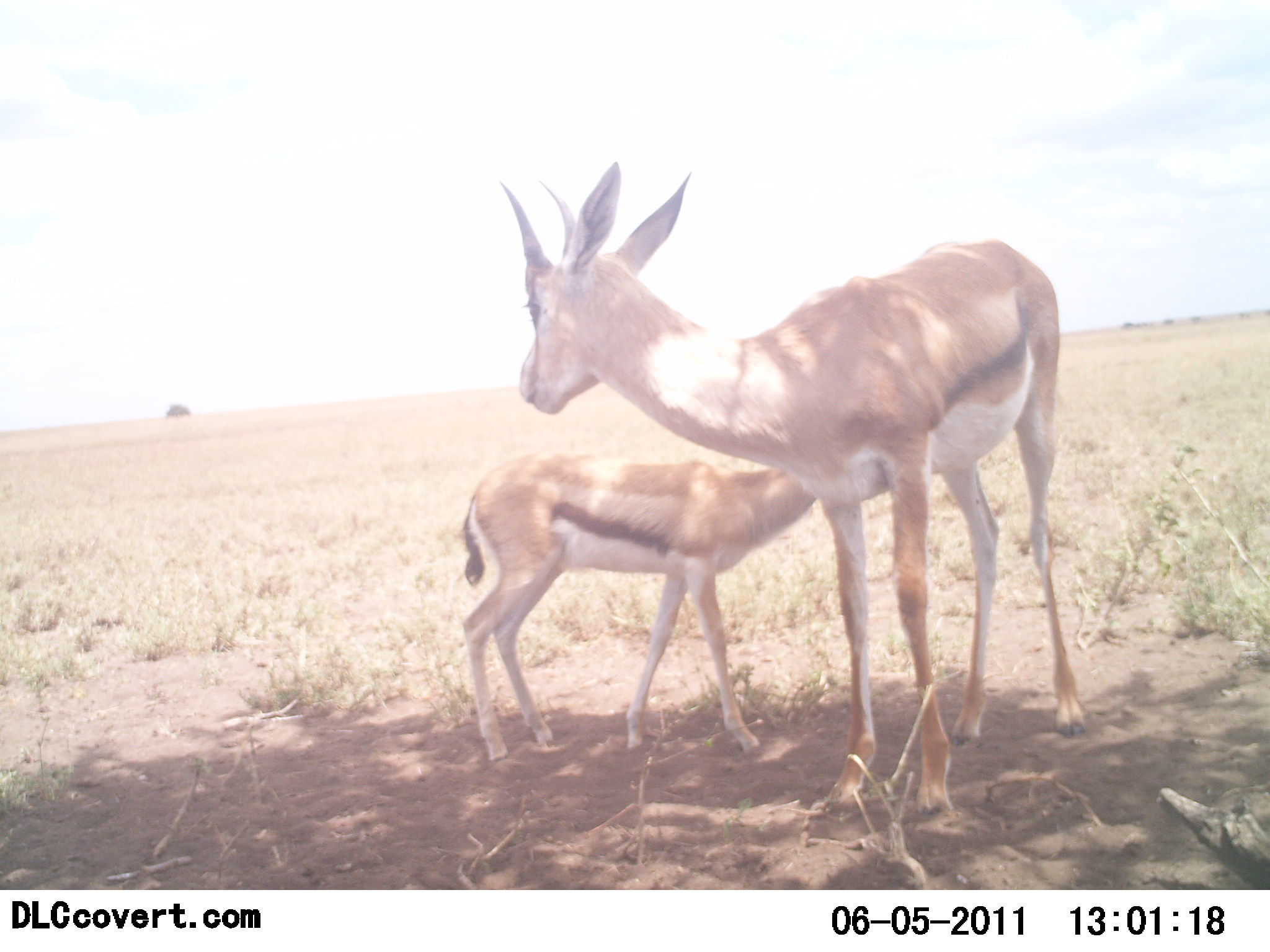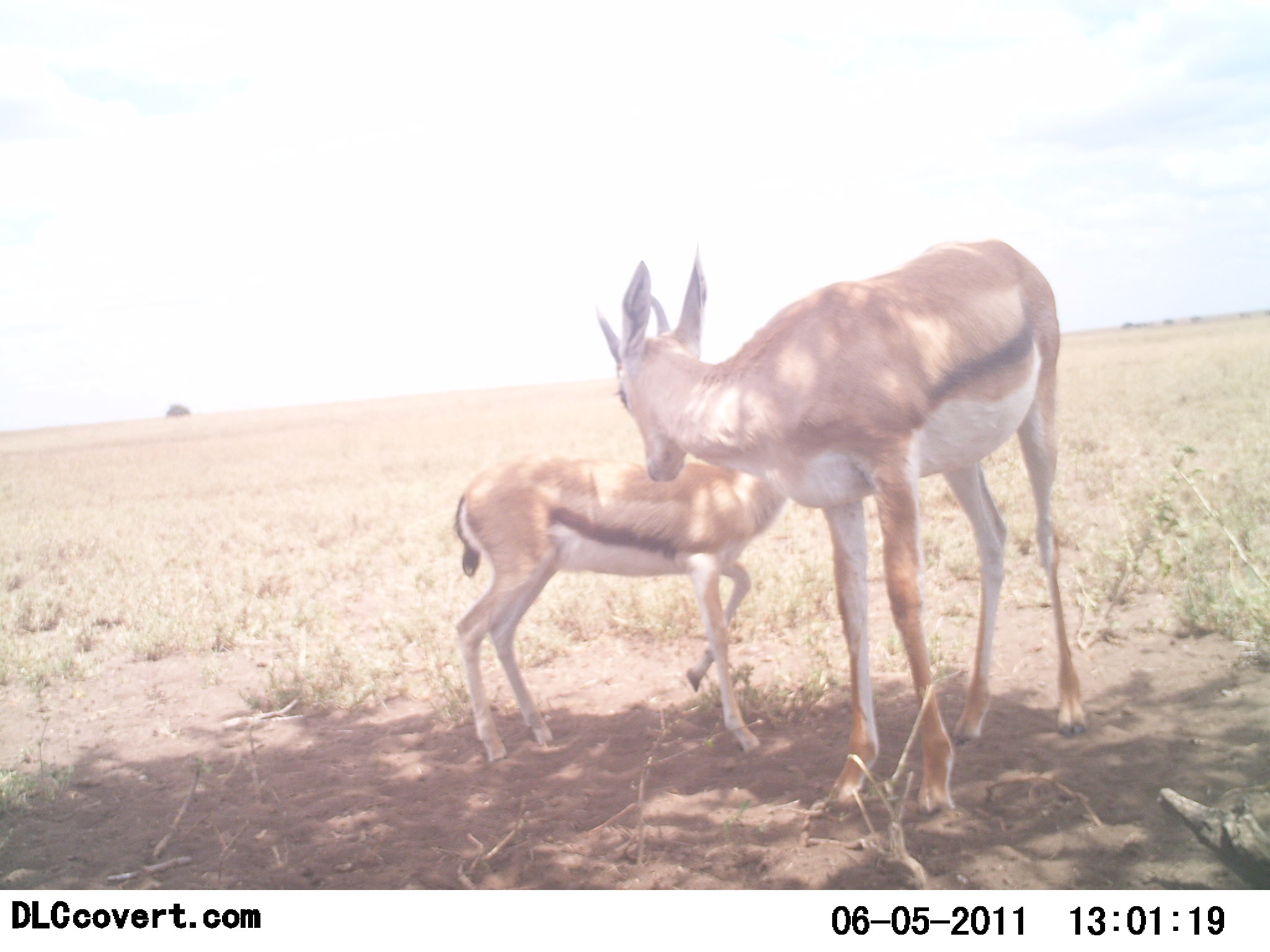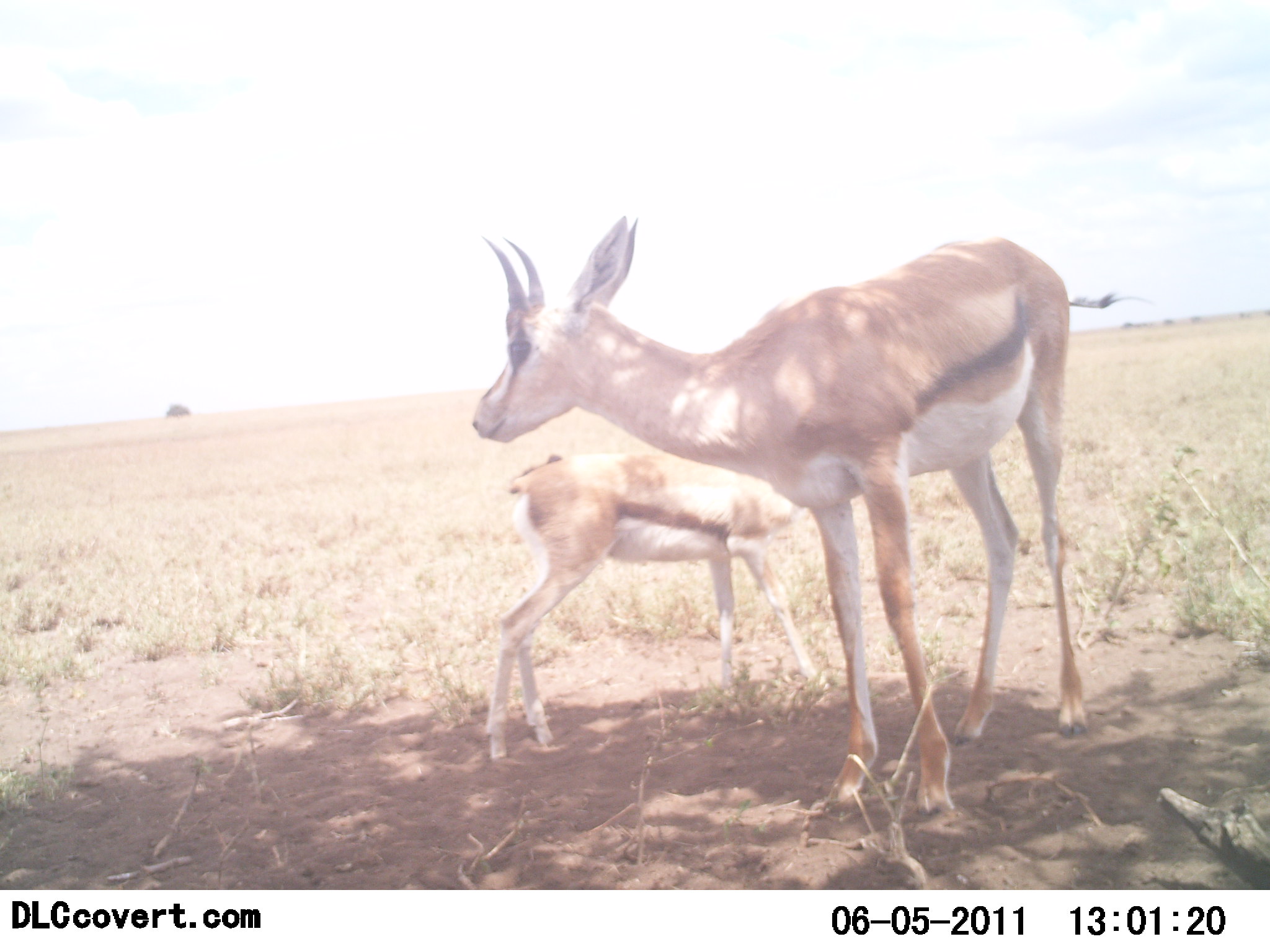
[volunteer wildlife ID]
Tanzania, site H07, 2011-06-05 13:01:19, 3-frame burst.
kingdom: Animalia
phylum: Chordata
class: Mammalia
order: Artiodactyla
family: Bovidae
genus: Eudorcas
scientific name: Eudorcas thomsonii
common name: thomson's gazelle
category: gazellethomsons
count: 2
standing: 45%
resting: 0%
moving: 9%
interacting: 91%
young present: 91%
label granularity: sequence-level